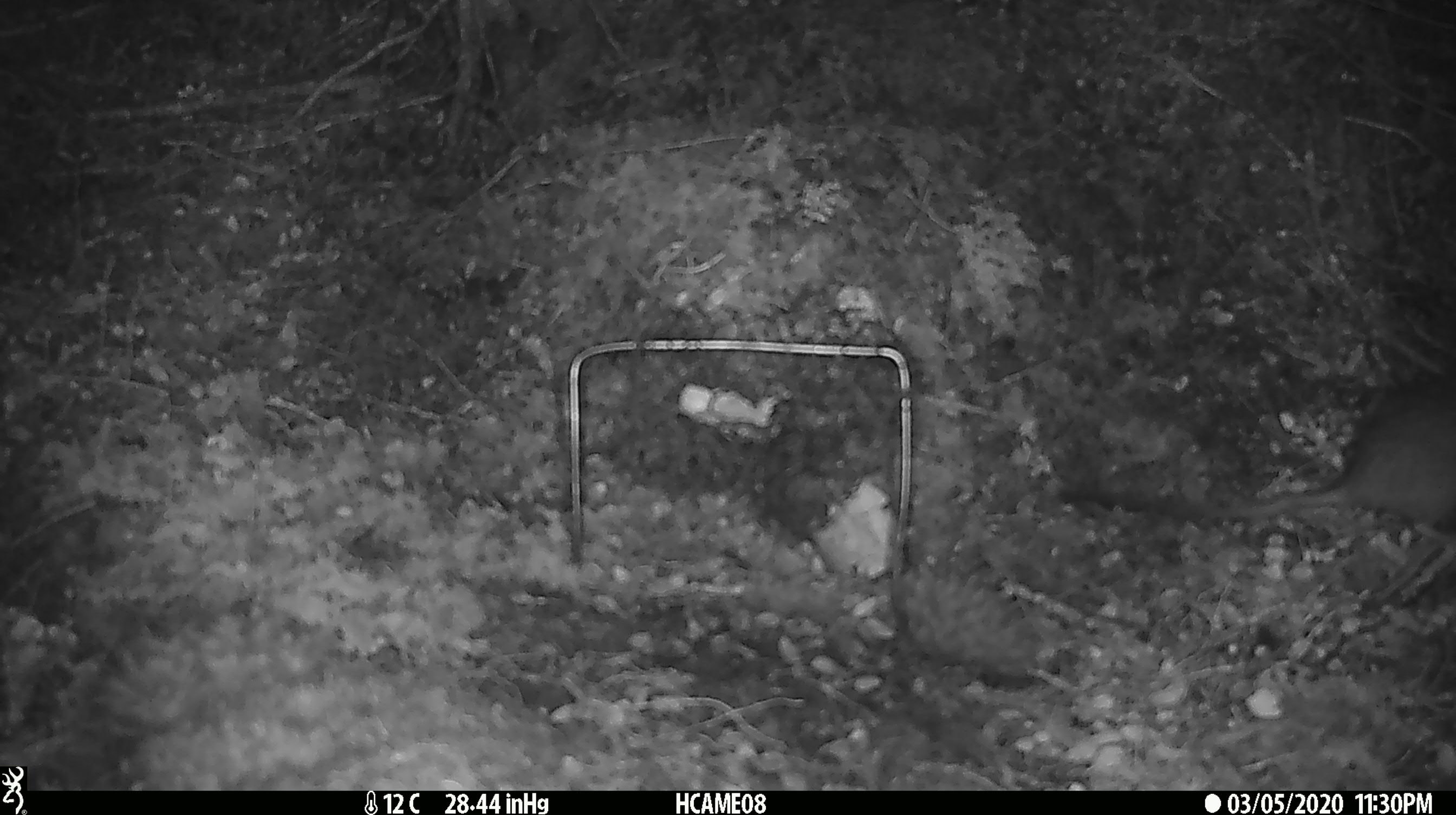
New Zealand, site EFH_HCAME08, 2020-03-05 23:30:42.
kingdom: Animalia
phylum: Chordata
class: Mammalia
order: Rodentia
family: Muridae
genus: Rattus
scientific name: Rattus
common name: rat